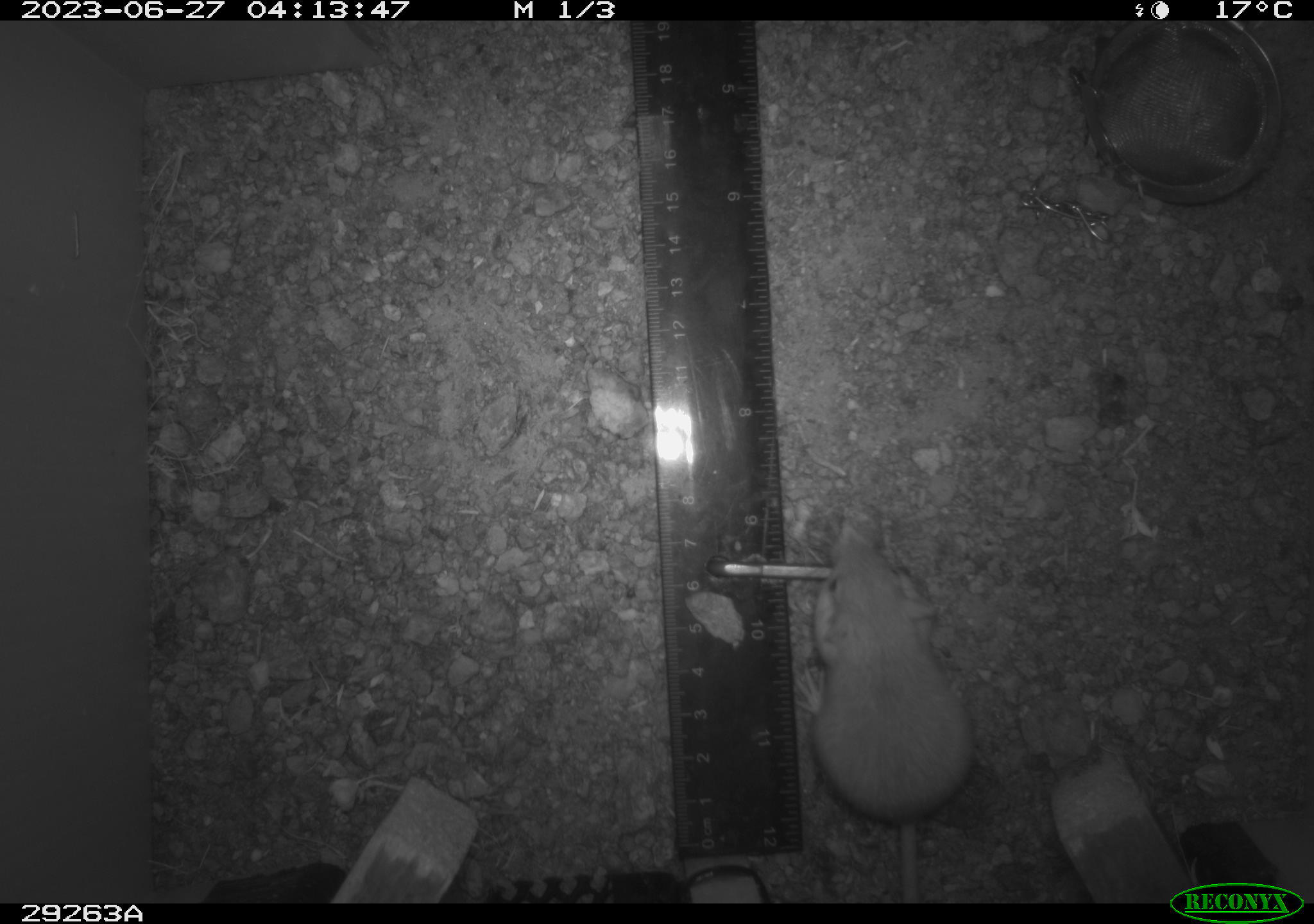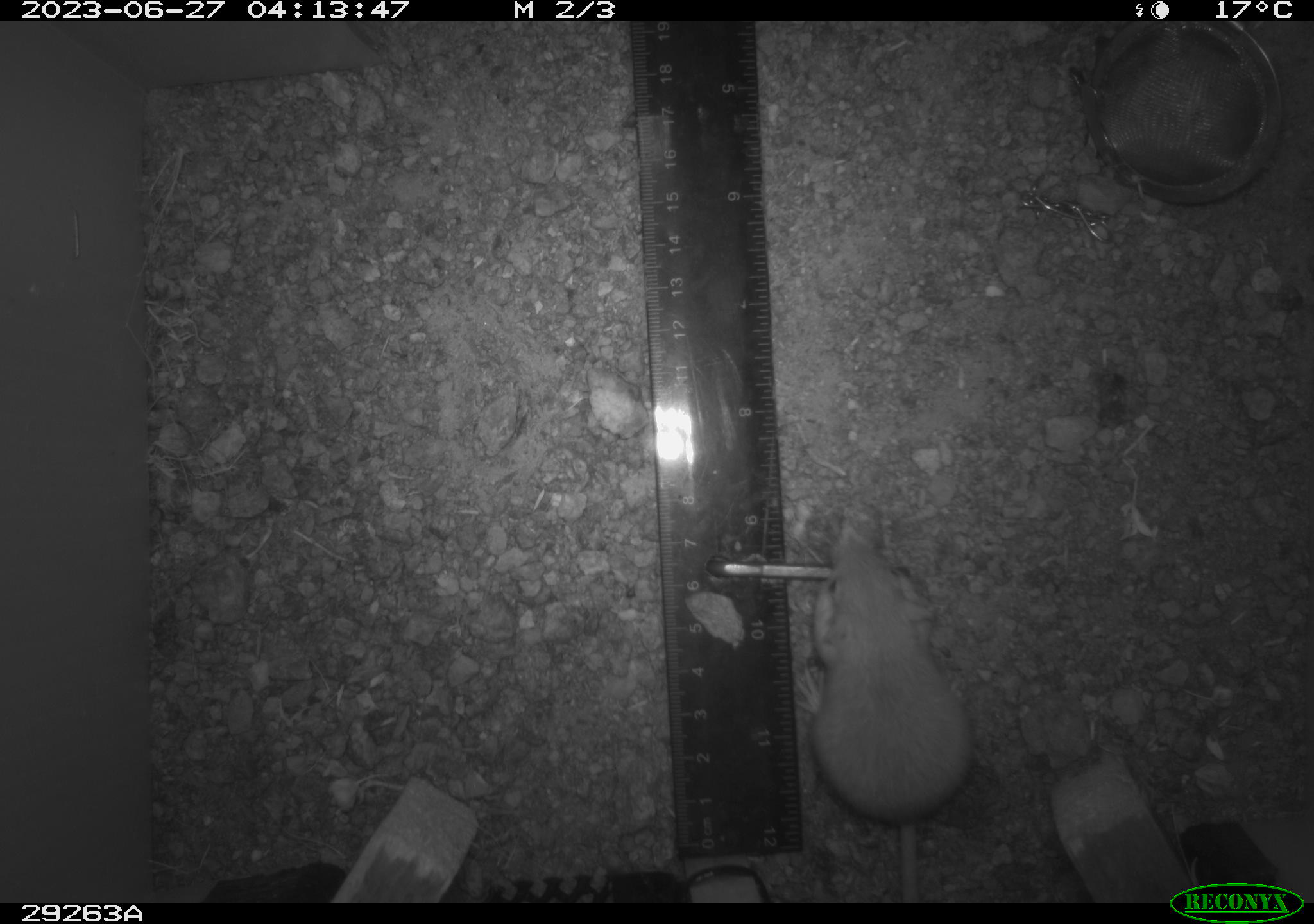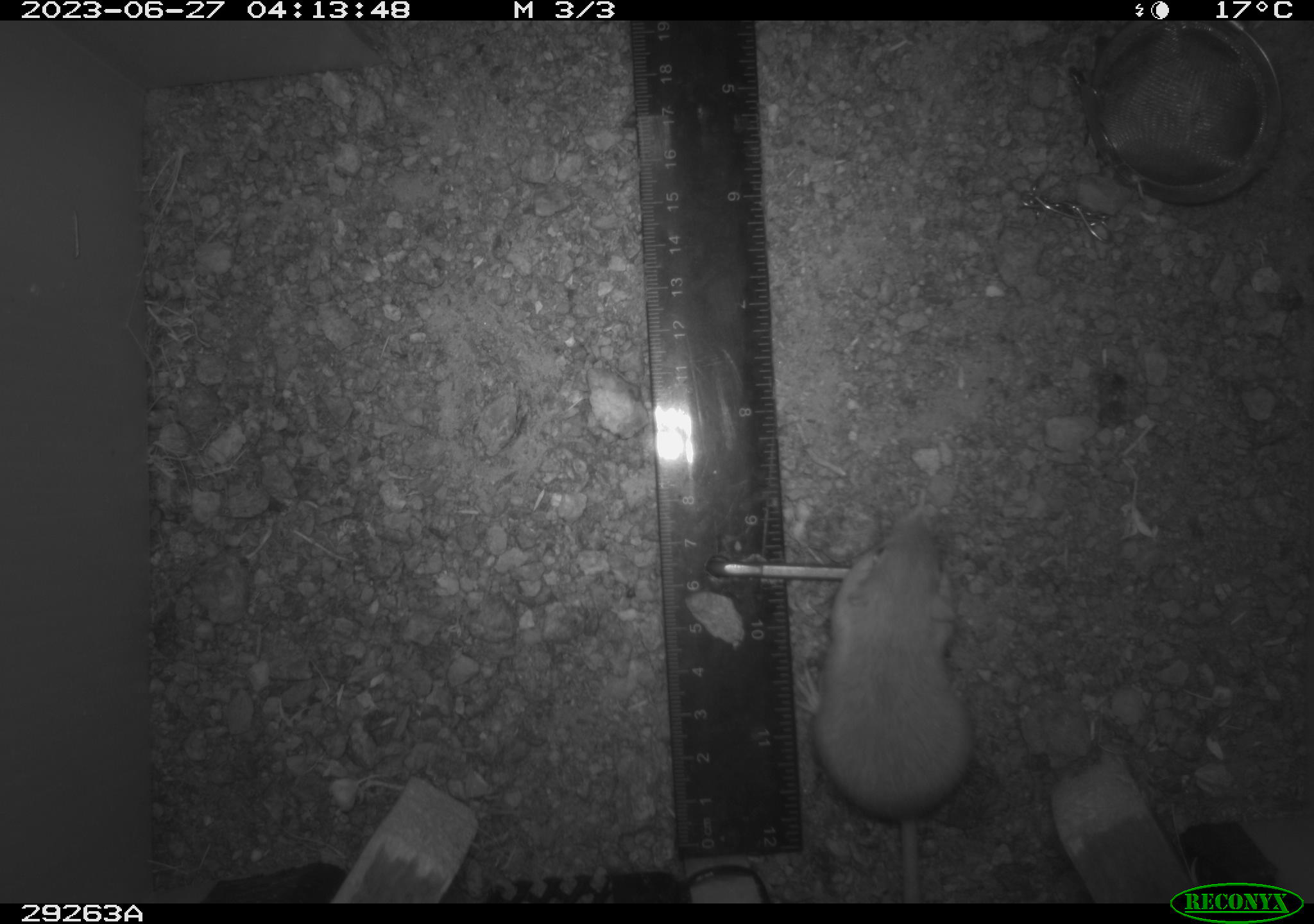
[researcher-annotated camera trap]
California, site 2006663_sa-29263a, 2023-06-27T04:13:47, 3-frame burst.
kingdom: Animalia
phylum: Chordata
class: Mammalia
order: Rodentia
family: Heteromyidae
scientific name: Heteromyidae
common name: kangaroo rats and pocket mice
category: heteromyidae family